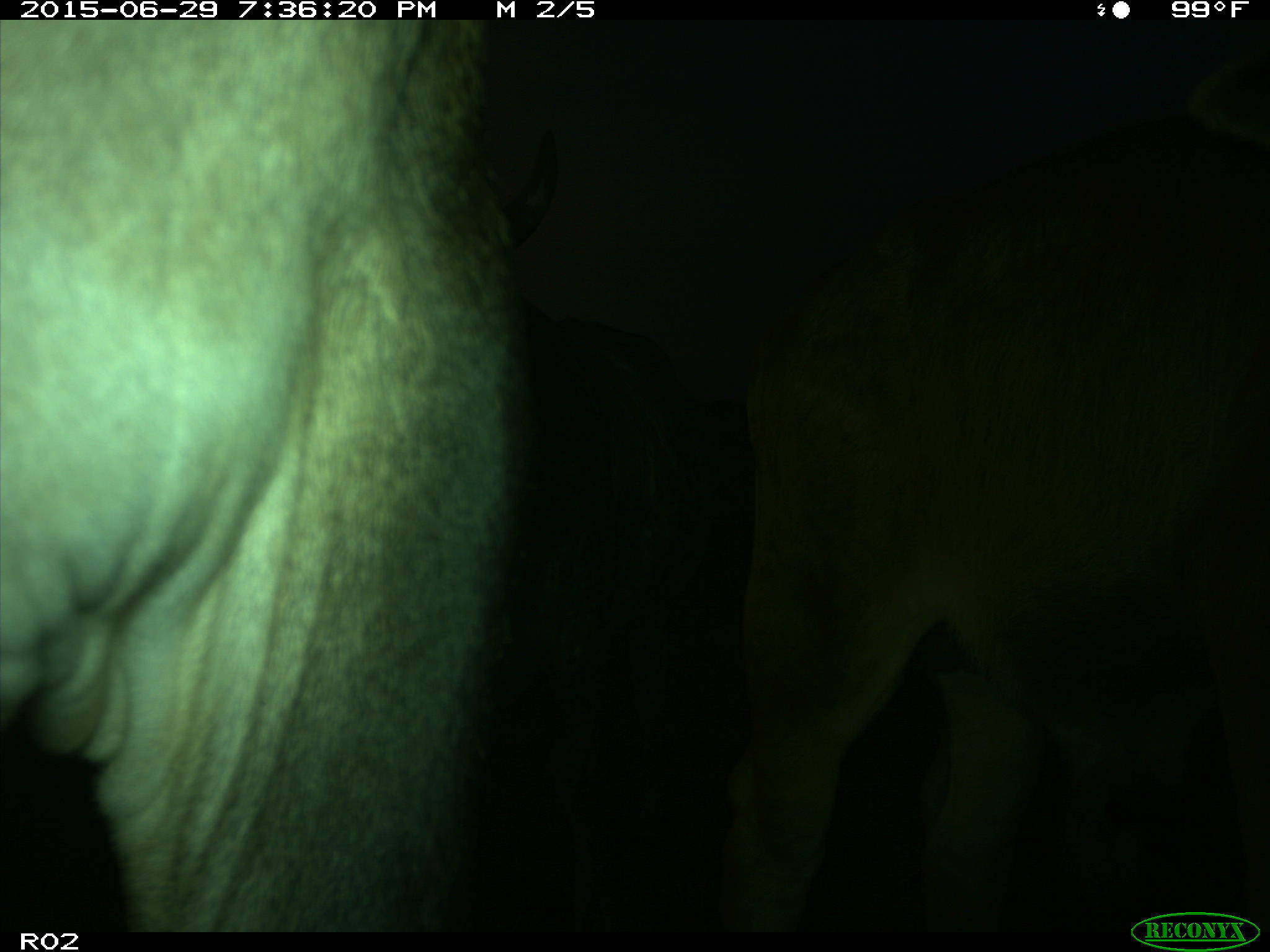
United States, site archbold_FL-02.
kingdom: Animalia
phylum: Chordata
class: Mammalia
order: Artiodactyla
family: Bovidae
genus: Bos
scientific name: Bos taurus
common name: domestic cow